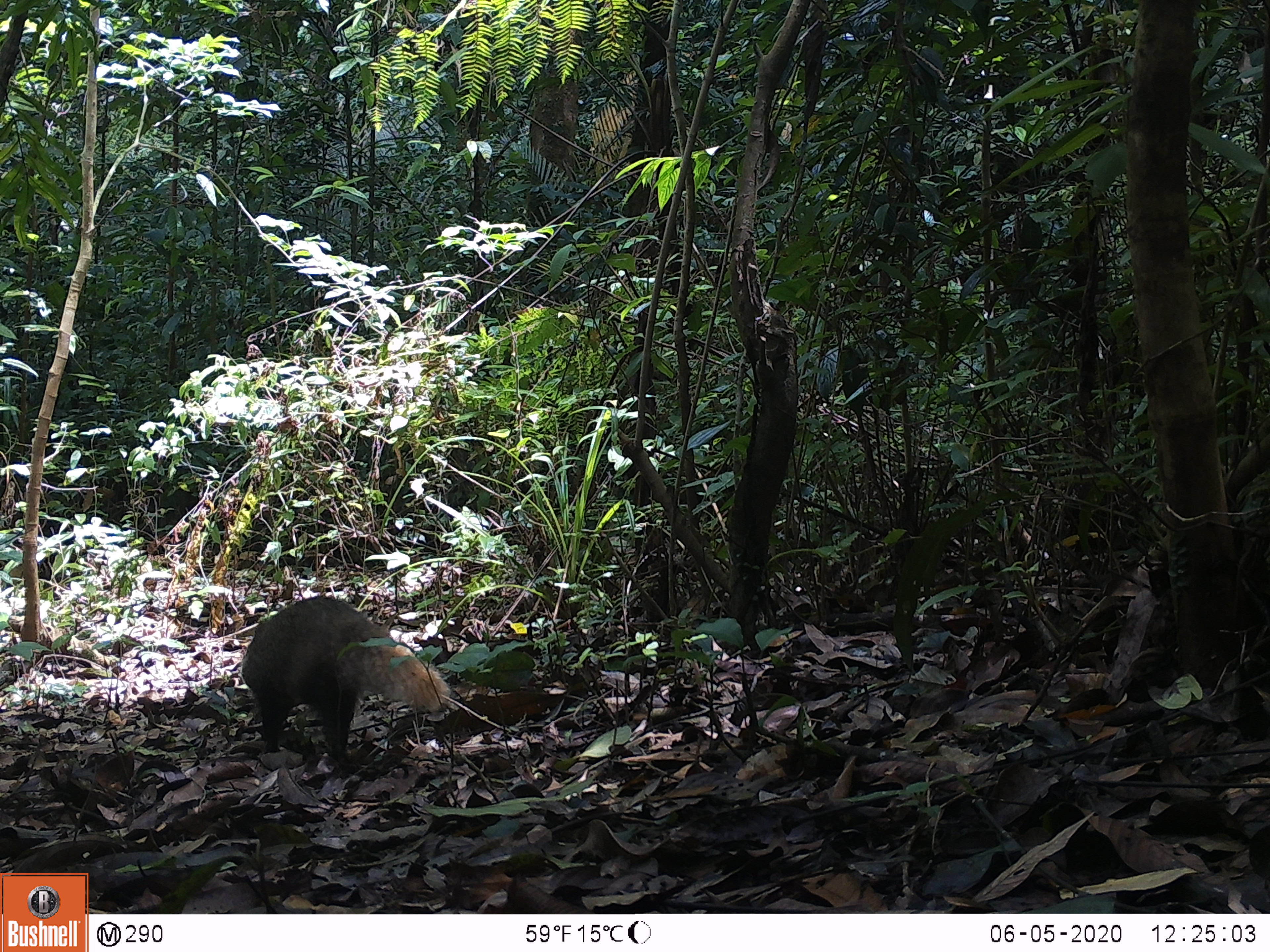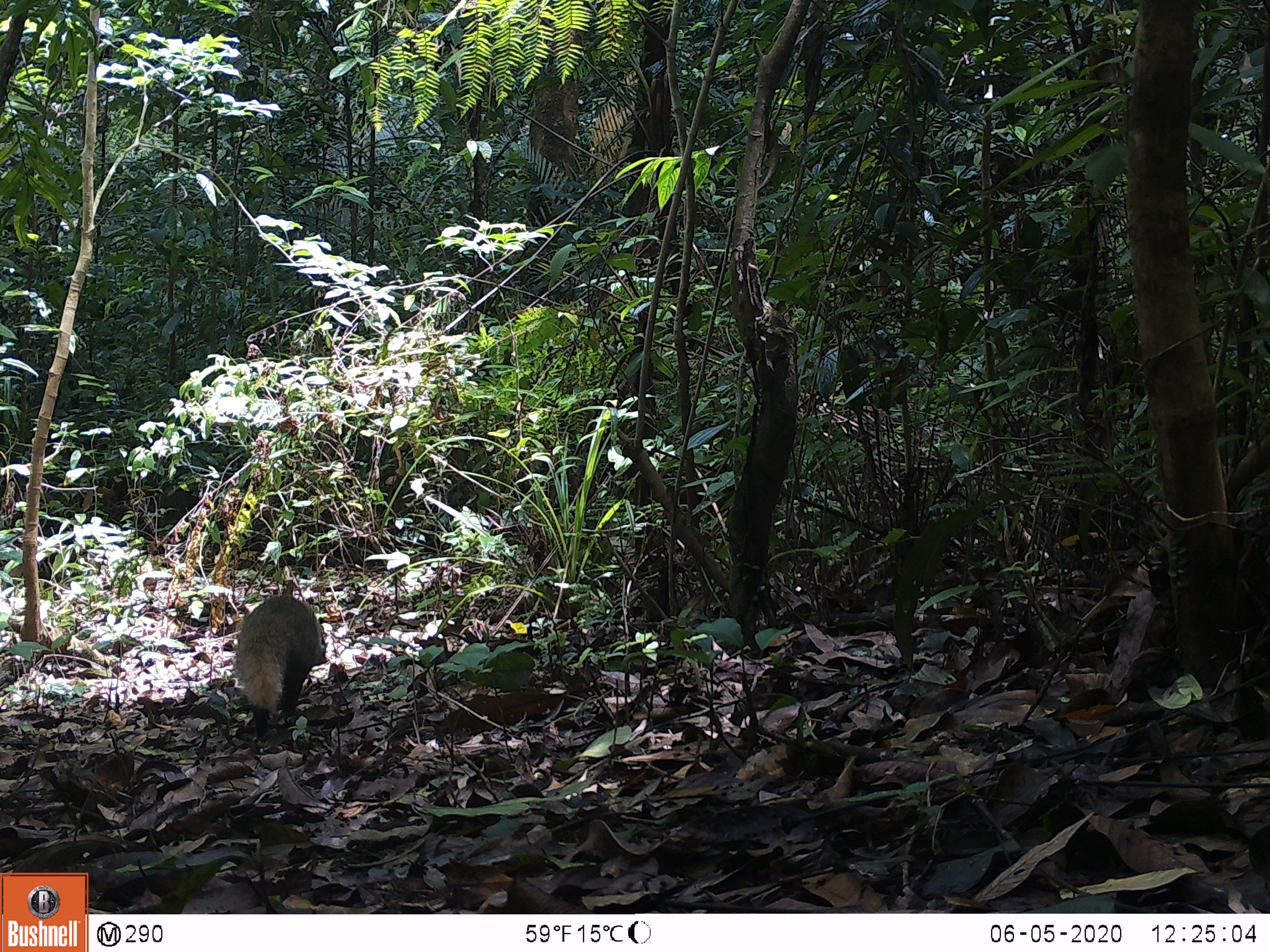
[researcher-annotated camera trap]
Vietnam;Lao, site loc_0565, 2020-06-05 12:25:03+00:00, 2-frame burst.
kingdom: Animalia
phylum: Chordata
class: Mammalia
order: Carnivora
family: Herpestidae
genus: Urva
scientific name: Urva urva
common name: crab-eating mongoose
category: crab eating mongoose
Crab eating mongoose (crab-eating mongoose) (Urva urva). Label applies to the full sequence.